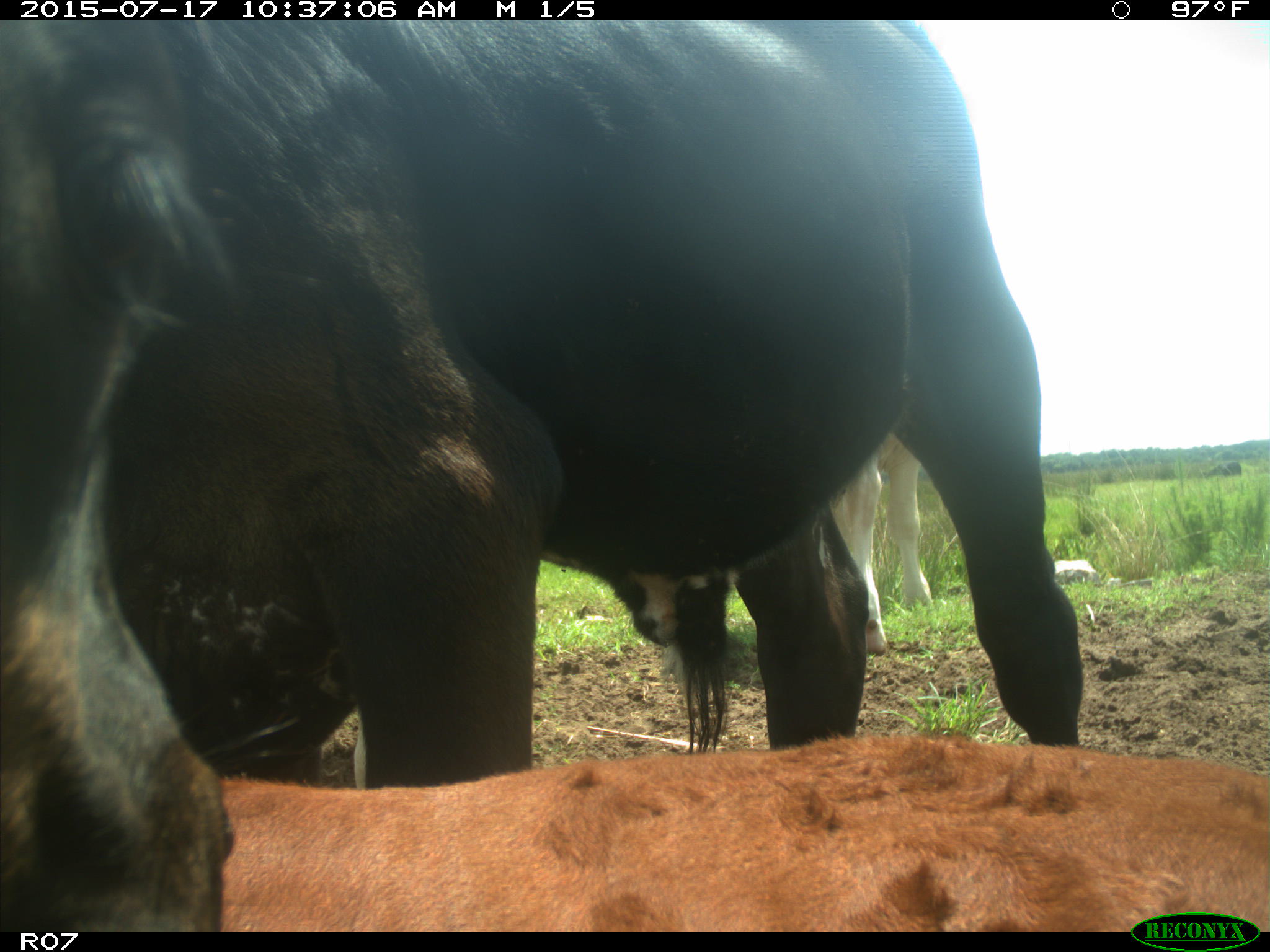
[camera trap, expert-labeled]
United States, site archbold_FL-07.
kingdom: Animalia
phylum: Chordata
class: Mammalia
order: Artiodactyla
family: Bovidae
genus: Bos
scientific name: Bos taurus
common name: domestic cow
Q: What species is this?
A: Bos taurus (domestic cow).